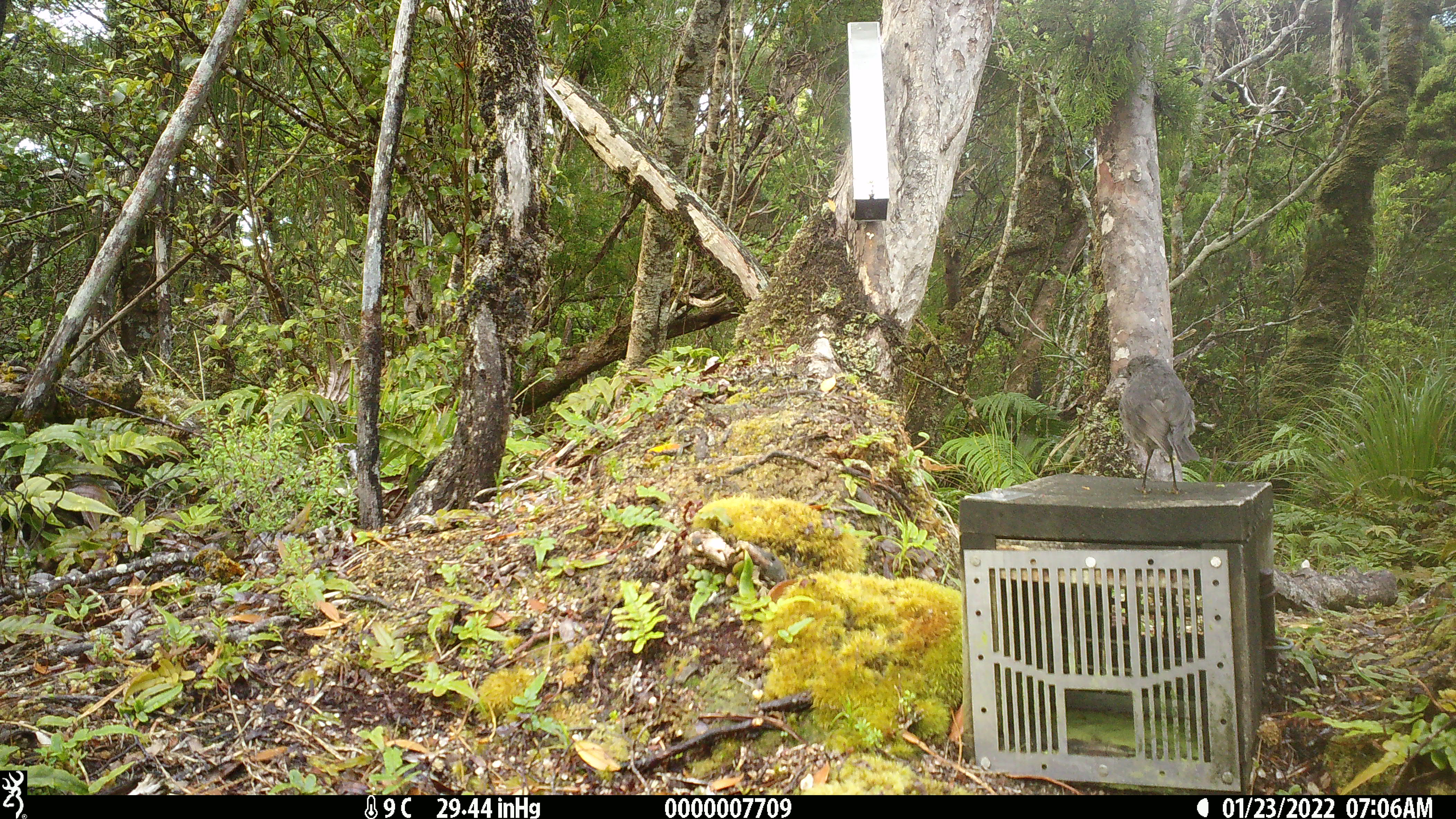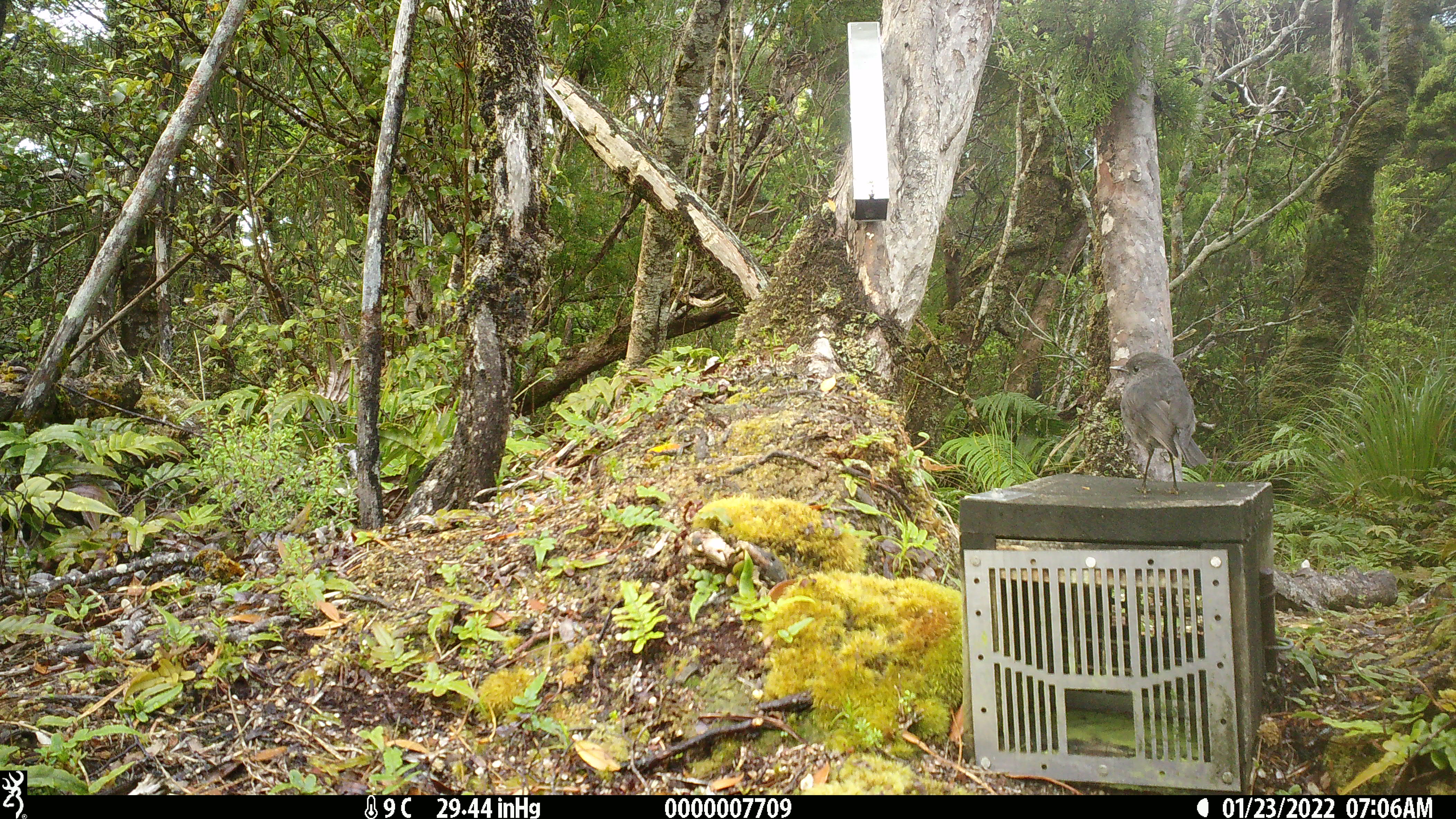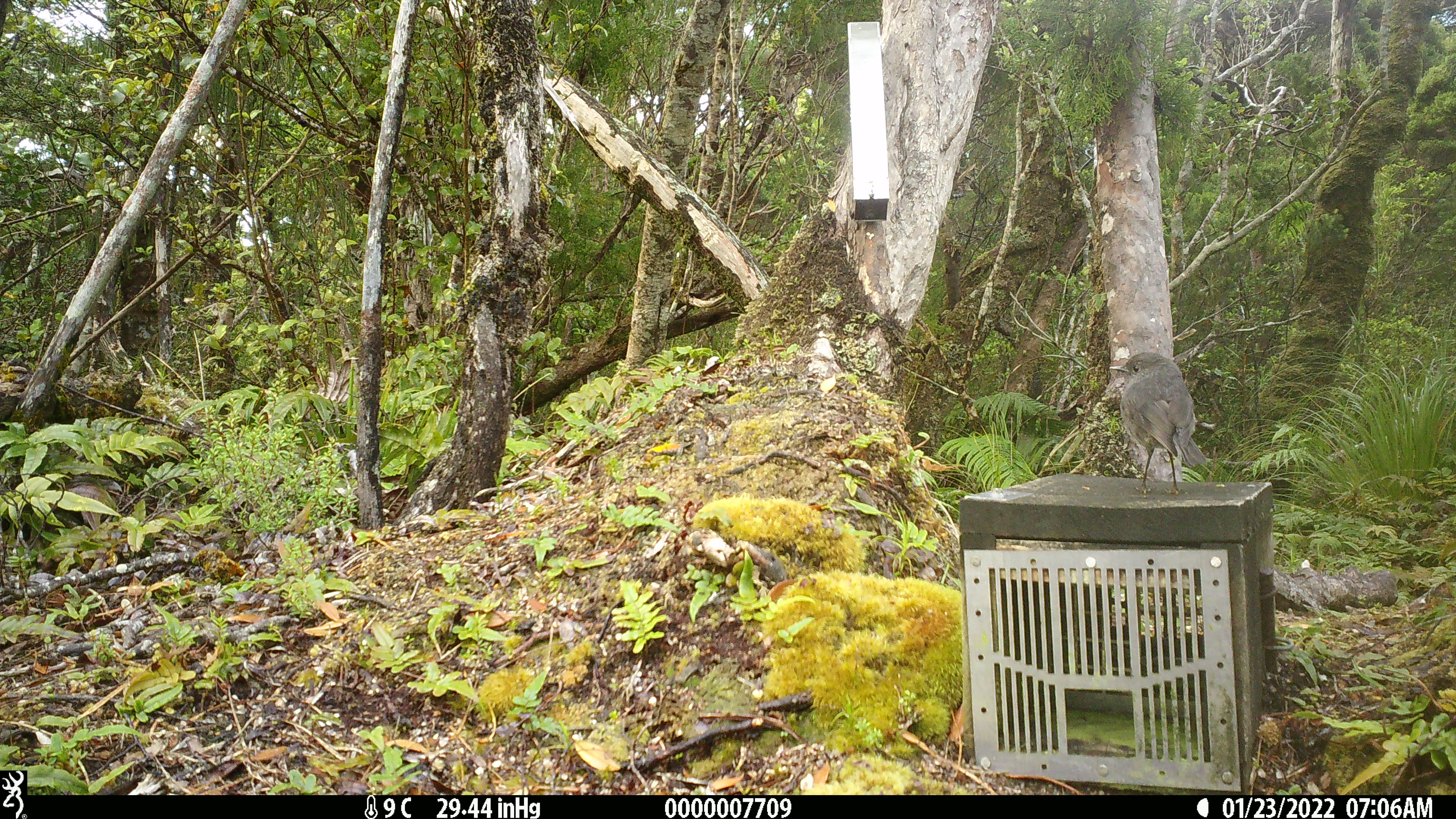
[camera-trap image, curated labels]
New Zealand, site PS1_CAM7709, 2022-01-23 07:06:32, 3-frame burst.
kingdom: Animalia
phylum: Chordata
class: Aves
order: Passeriformes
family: Petroicidae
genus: Petroica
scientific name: Petroica australis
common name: new zealand robin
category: robin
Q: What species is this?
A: Robin (new zealand robin) (Petroica australis).